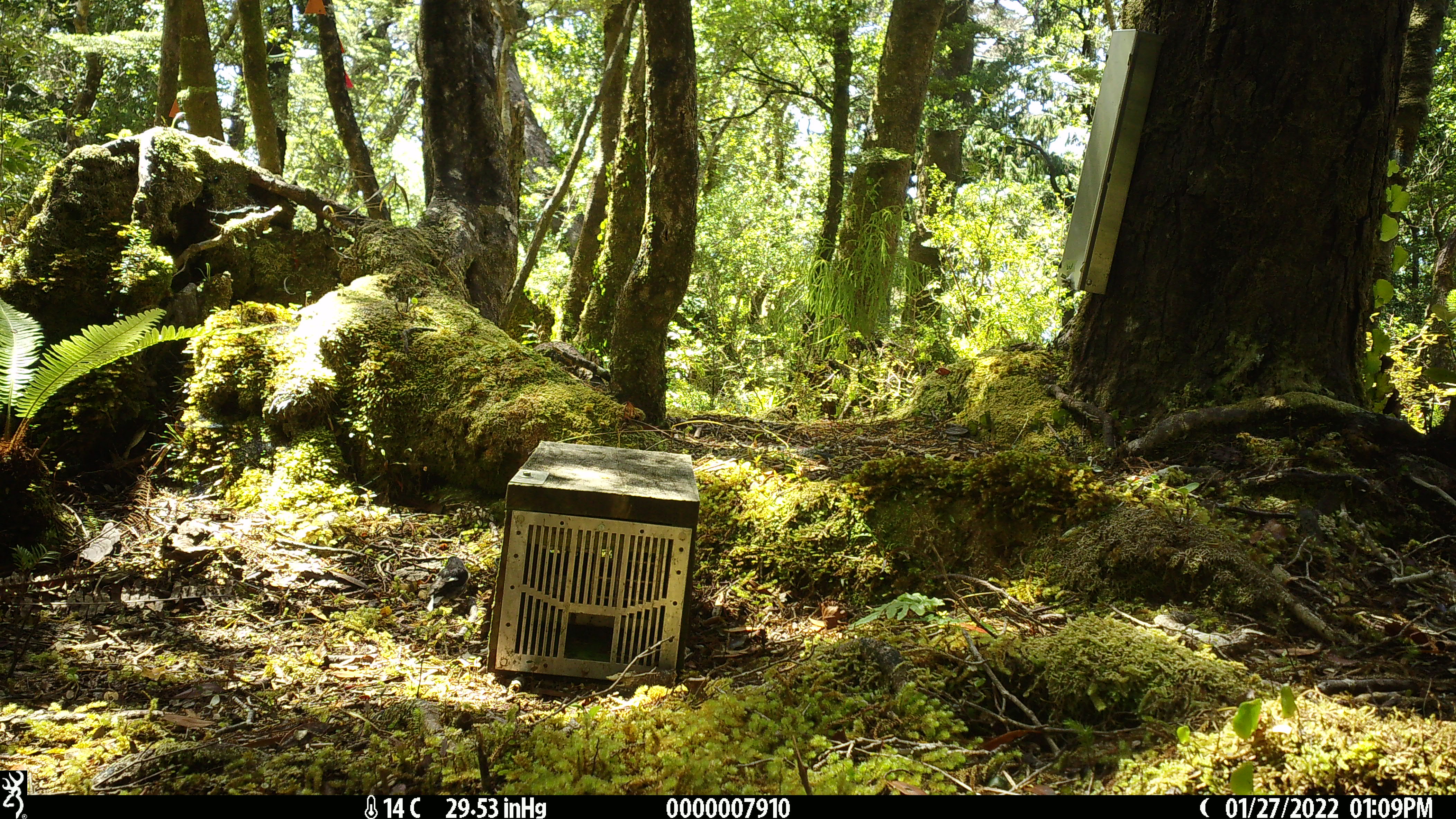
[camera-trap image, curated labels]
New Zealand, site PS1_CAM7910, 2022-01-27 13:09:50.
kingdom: Animalia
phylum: Chordata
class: Aves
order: Passeriformes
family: Petroicidae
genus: Petroica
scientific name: Petroica macrocephala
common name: tomtit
Tomtit (Petroica macrocephala).